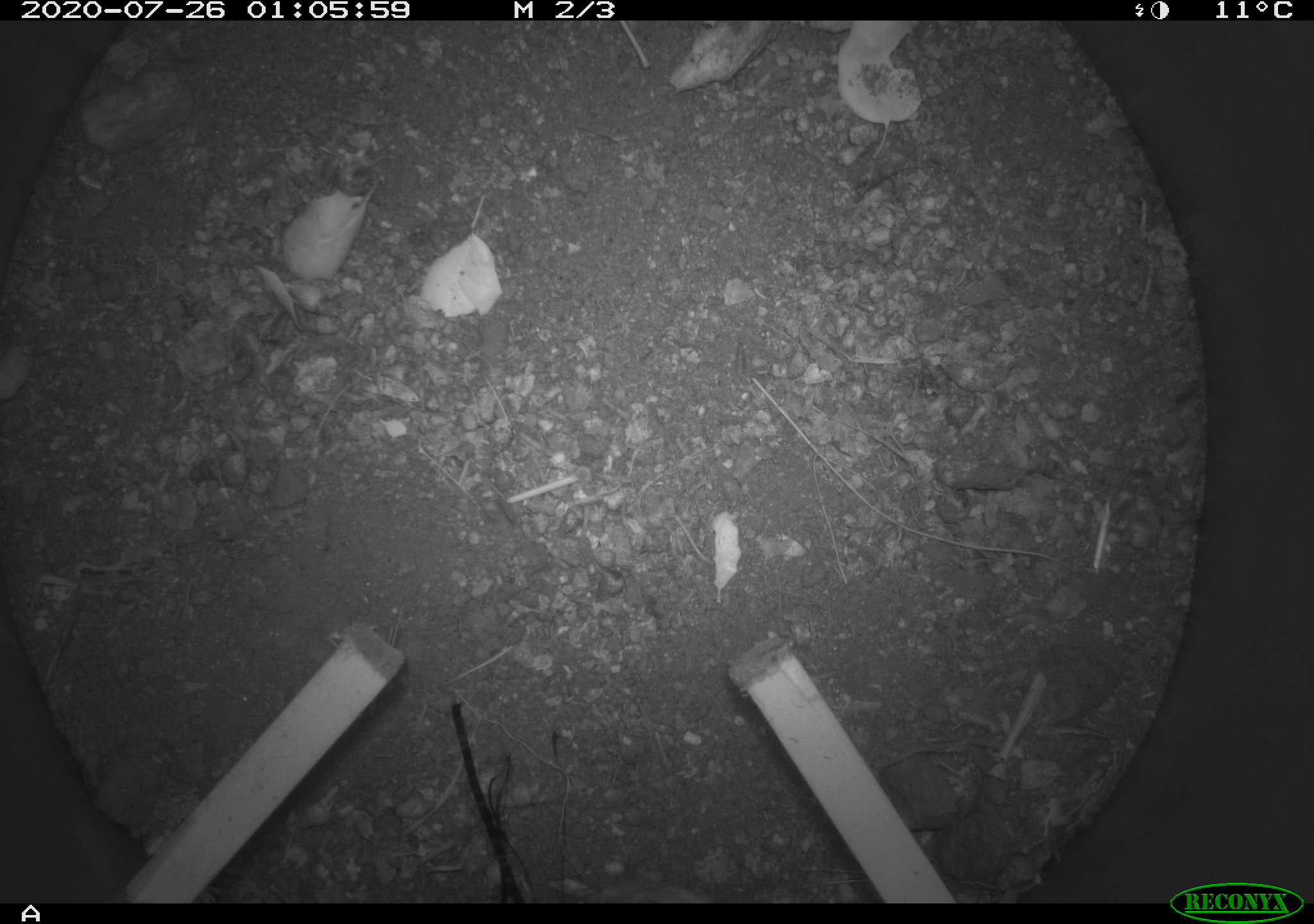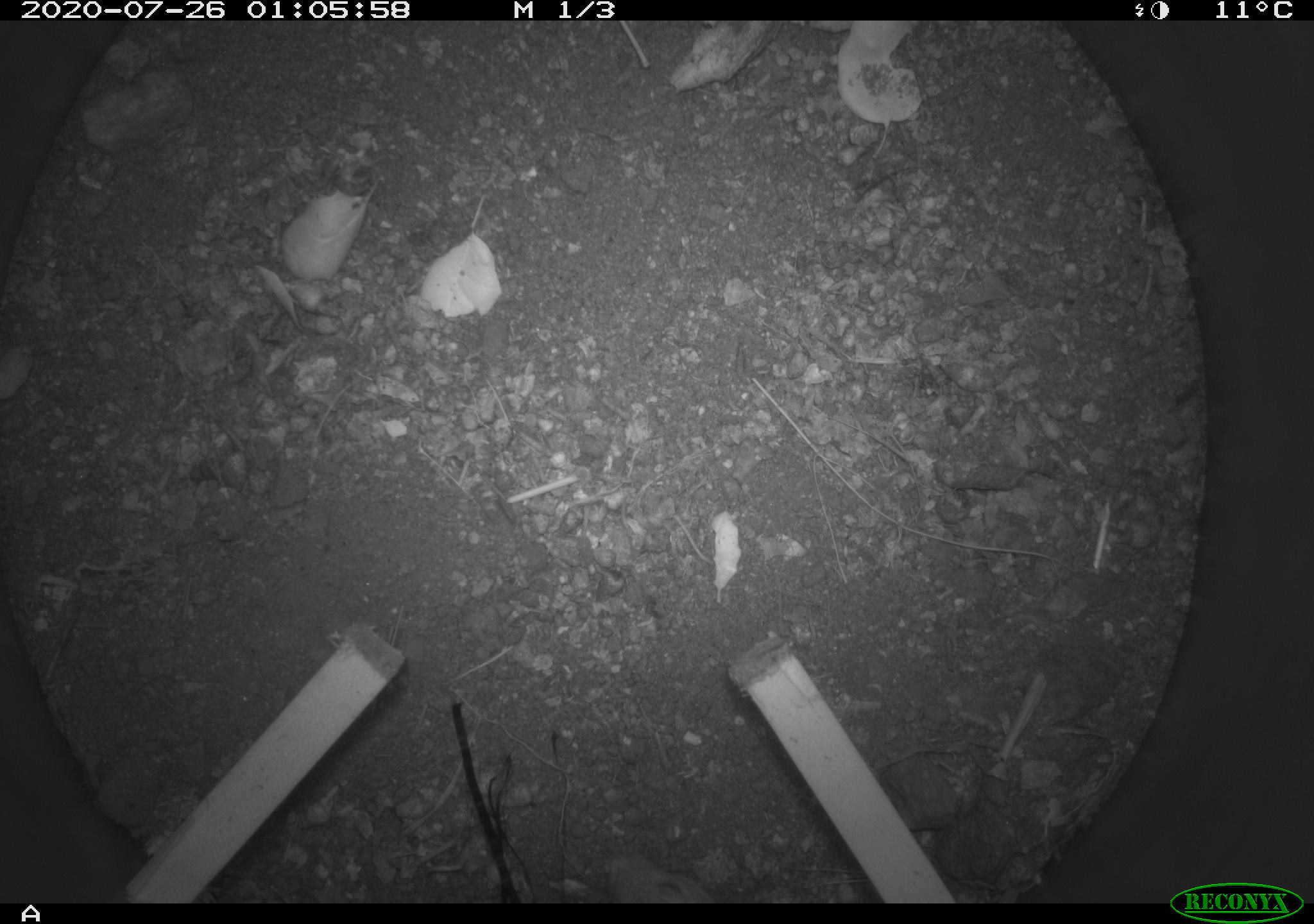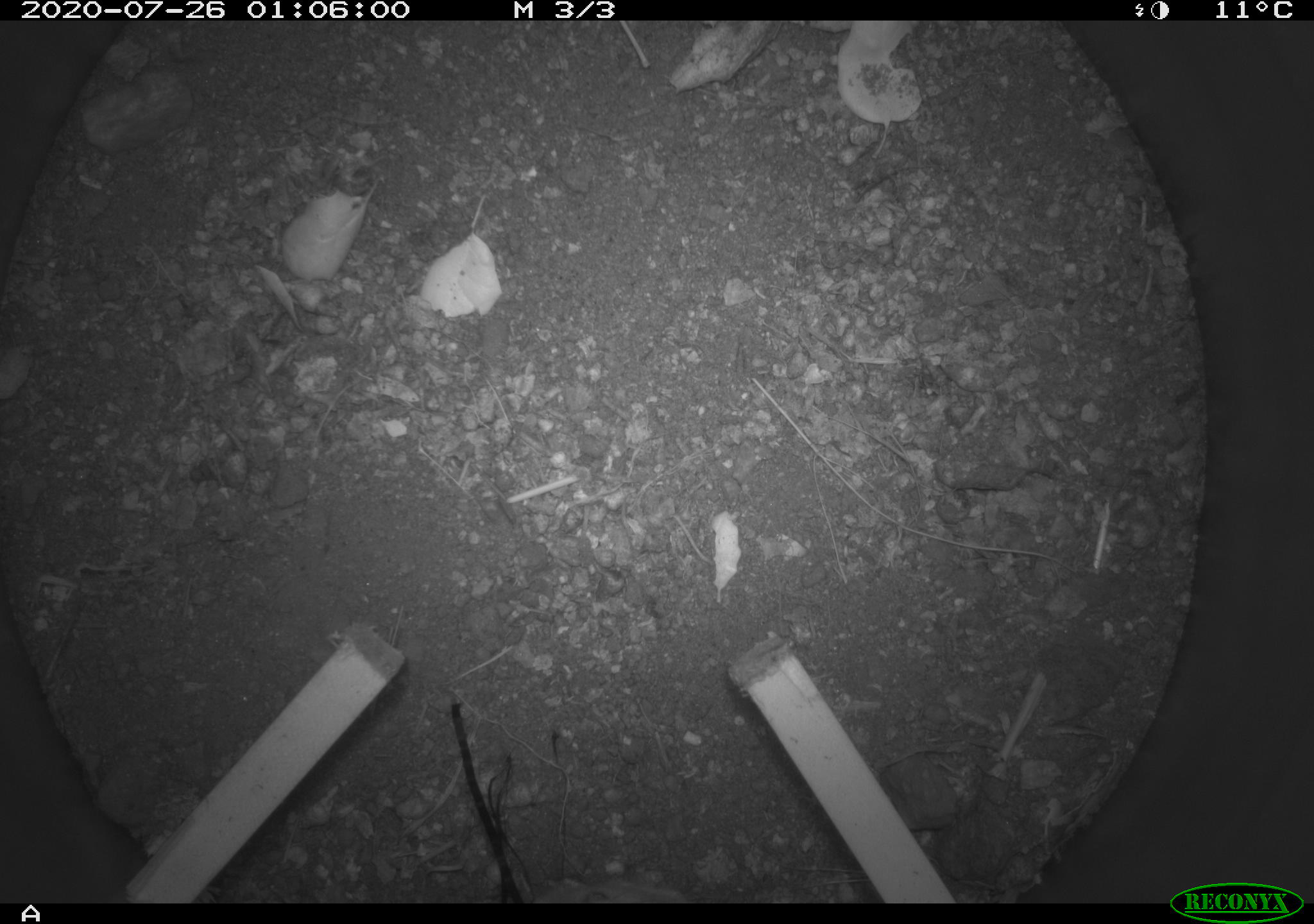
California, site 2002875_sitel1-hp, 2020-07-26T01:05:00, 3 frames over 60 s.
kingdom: Animalia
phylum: Chordata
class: Mammalia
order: Rodentia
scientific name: Rodentia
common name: rodent